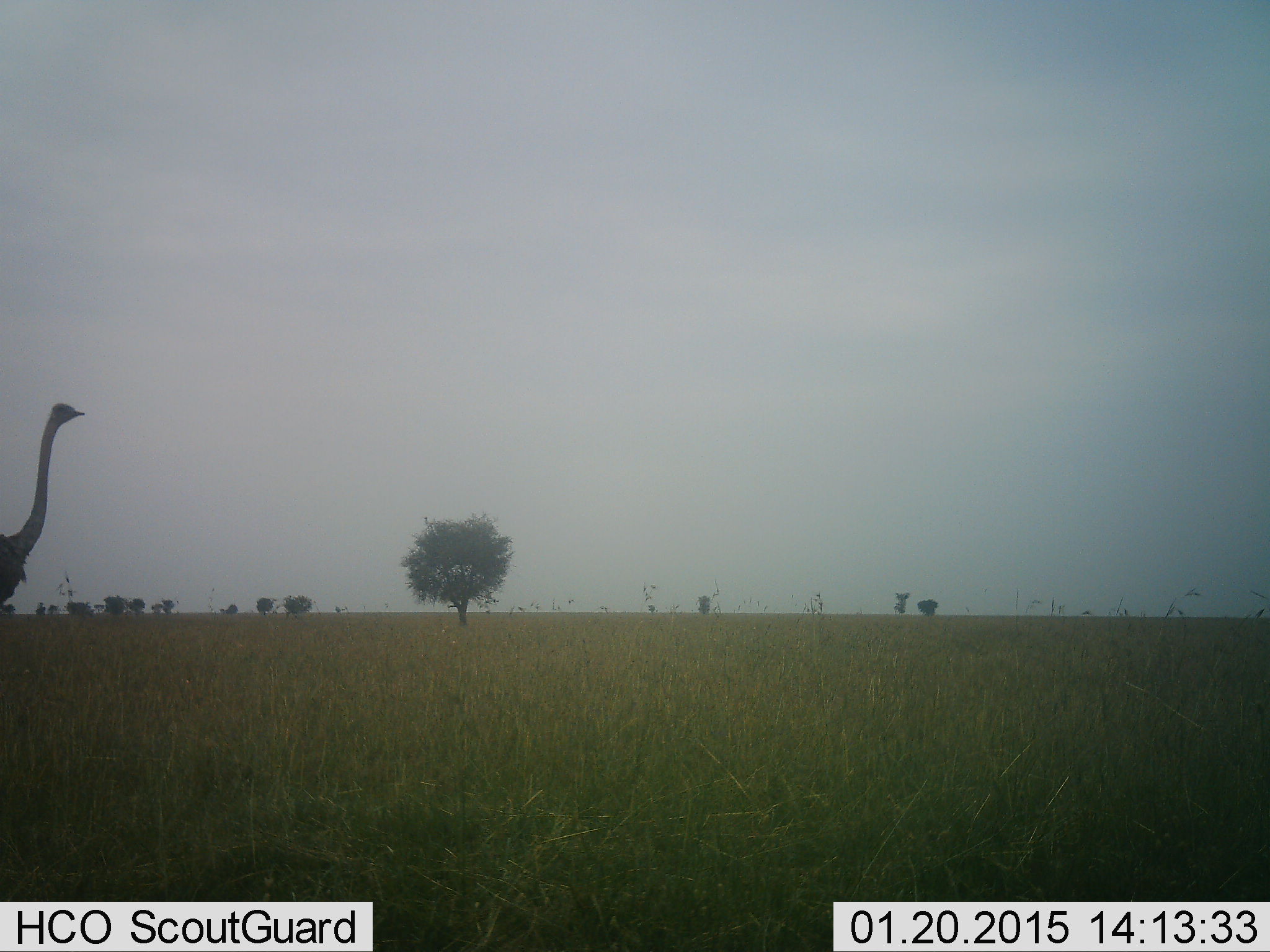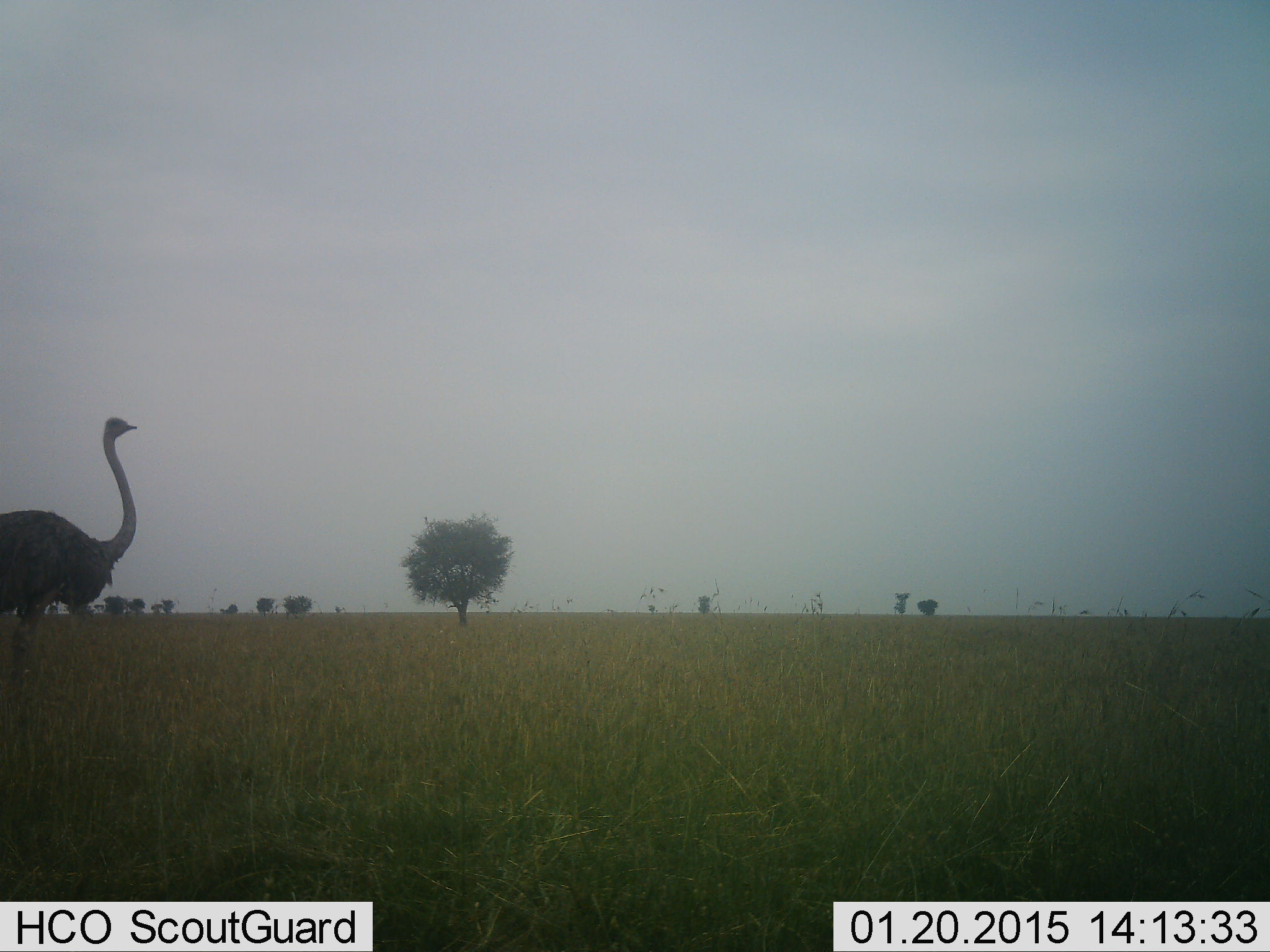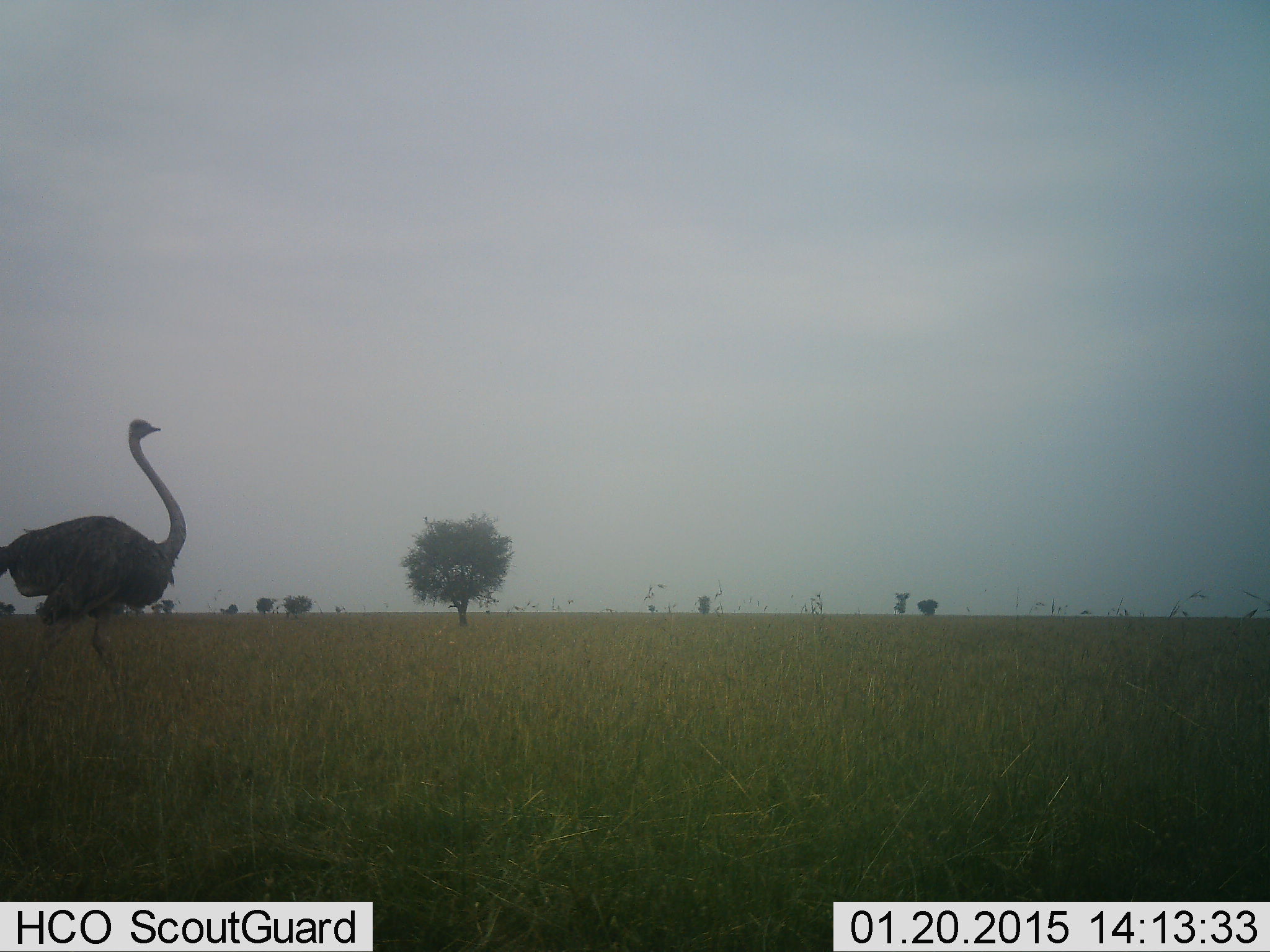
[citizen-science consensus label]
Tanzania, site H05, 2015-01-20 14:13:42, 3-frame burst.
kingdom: Animalia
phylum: Chordata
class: Aves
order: Struthioniformes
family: Struthionidae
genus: Struthio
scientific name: Struthio camelus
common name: ostrich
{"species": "ostrich (Struthio camelus)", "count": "1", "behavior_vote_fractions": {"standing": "0%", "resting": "0%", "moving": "100%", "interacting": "0%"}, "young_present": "0%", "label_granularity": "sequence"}